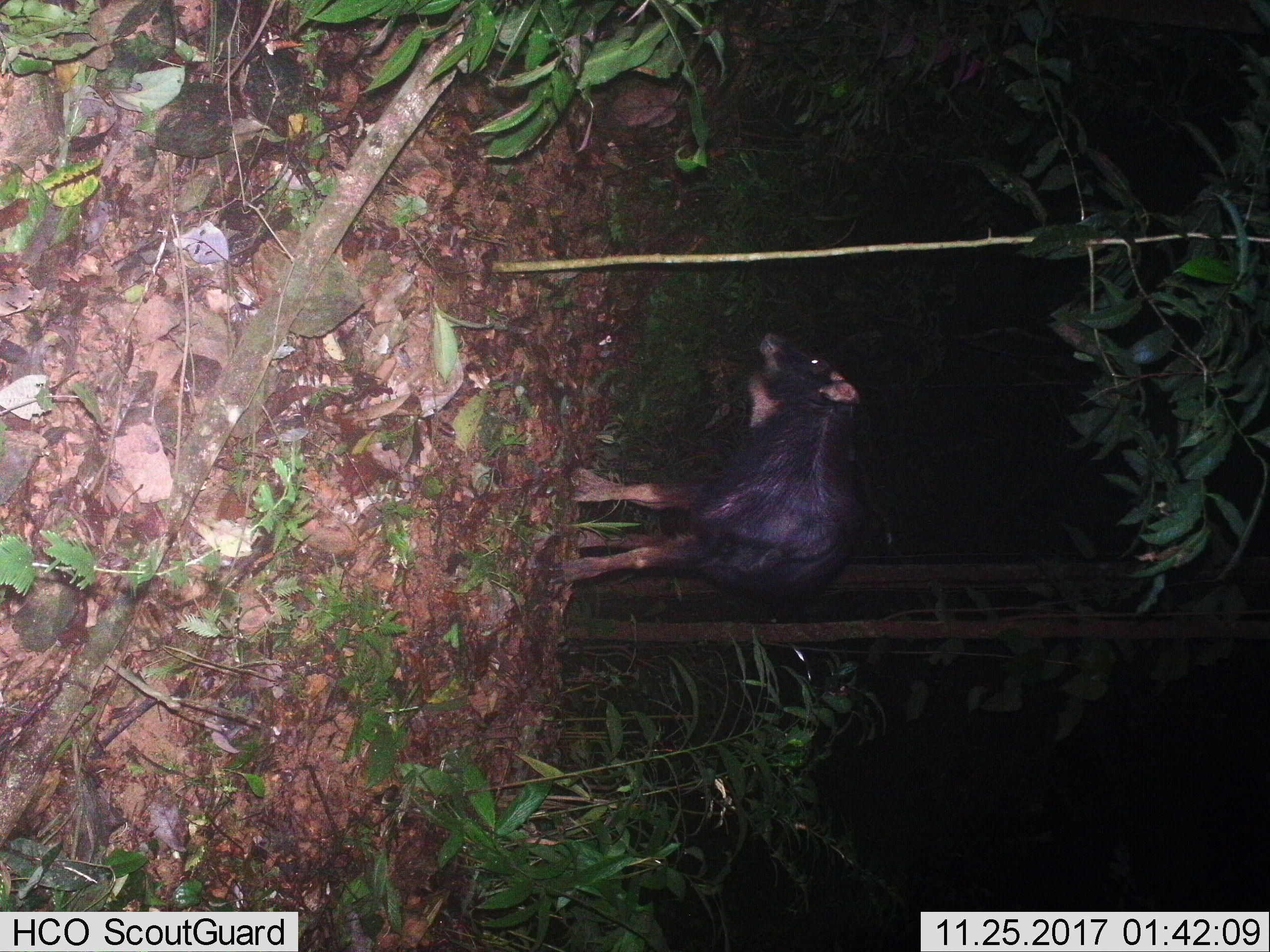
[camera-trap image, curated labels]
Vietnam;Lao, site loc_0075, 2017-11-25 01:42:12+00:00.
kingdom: Animalia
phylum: Chordata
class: Mammalia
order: Artiodactyla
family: Bovidae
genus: Capricornis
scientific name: Capricornis sumatraensis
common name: chinese serow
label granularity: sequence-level